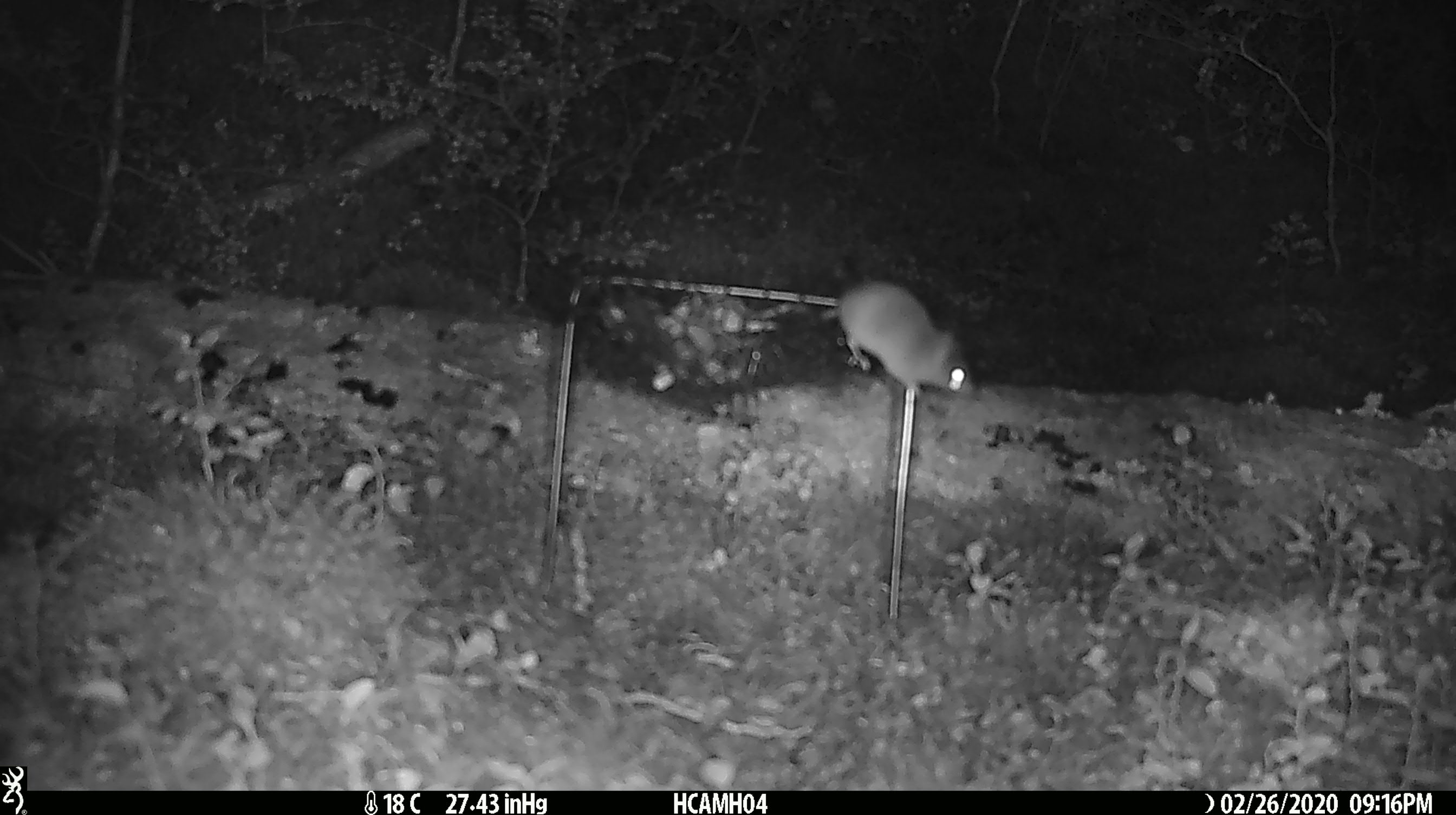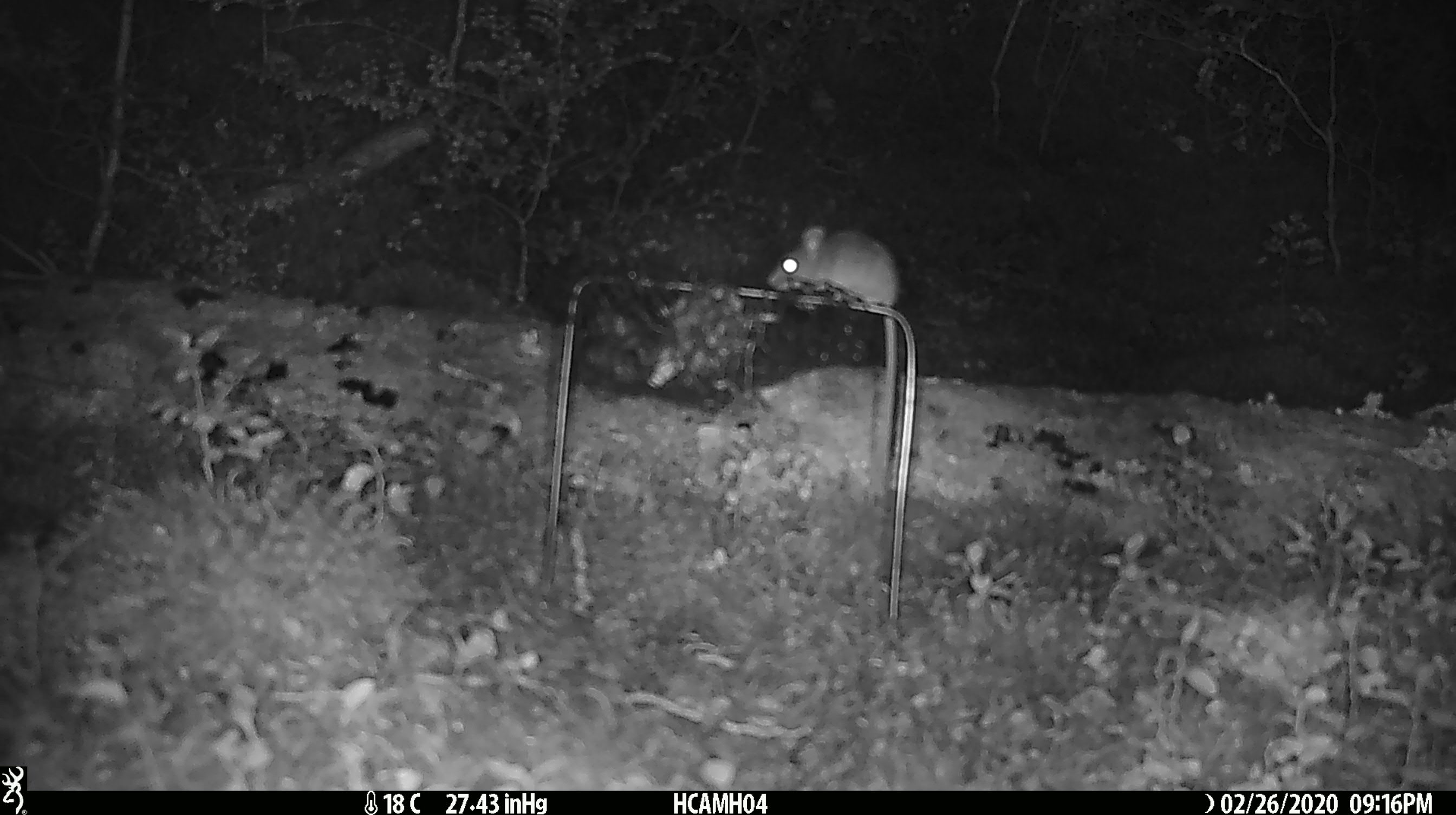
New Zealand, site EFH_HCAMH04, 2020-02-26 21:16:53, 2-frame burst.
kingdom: Animalia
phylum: Chordata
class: Mammalia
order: Rodentia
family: Muridae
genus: Mus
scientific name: Mus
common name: mouse